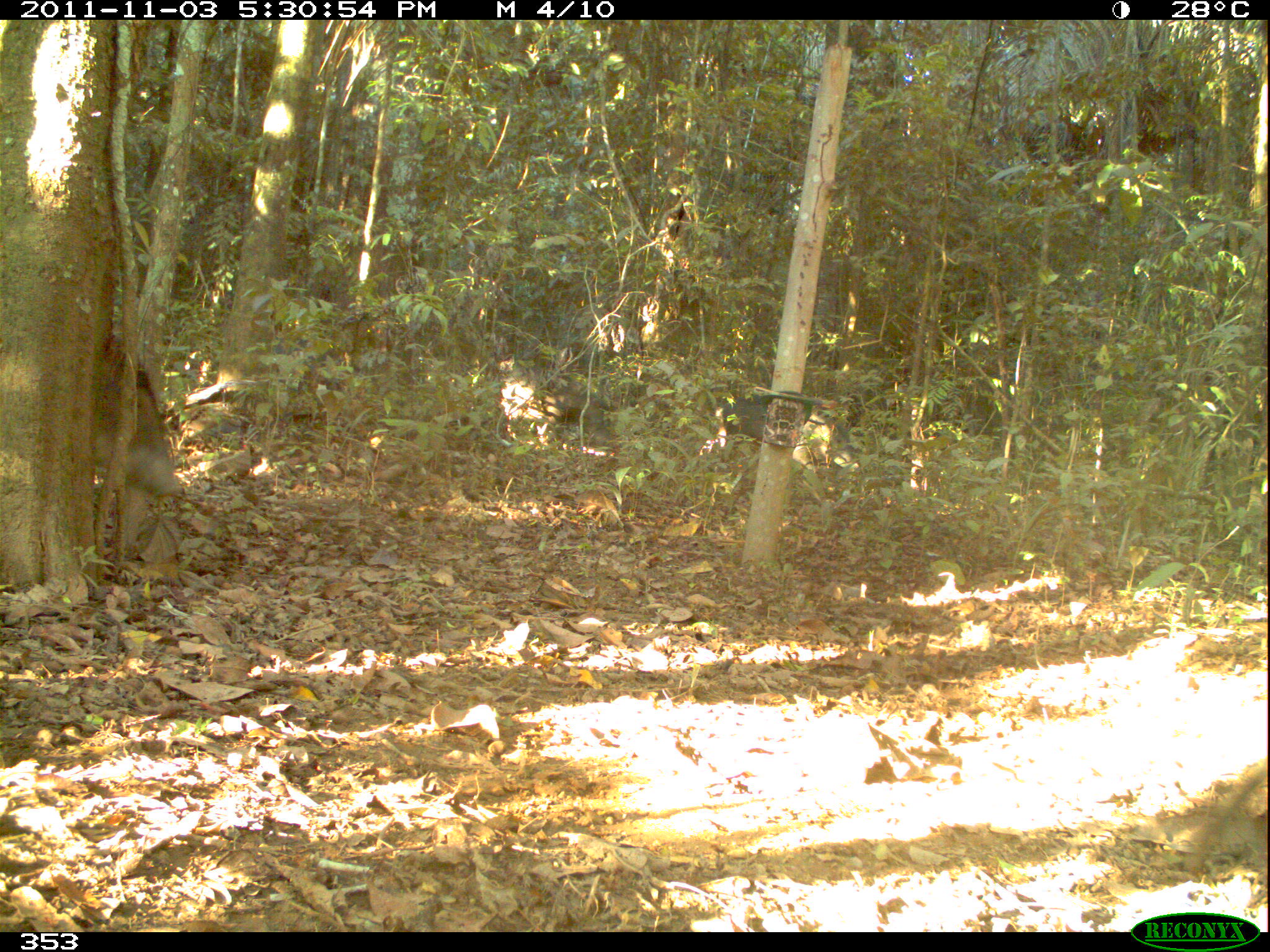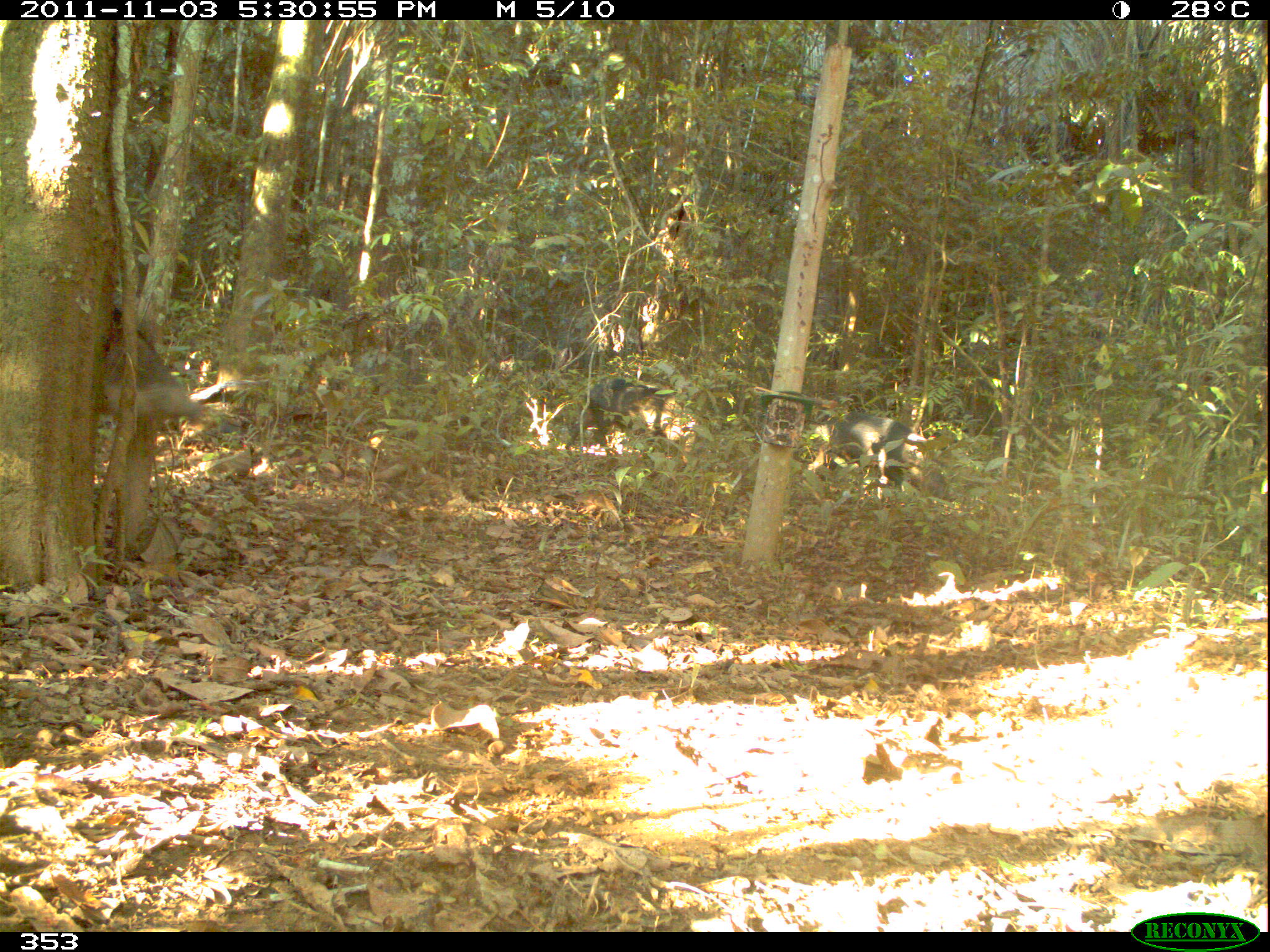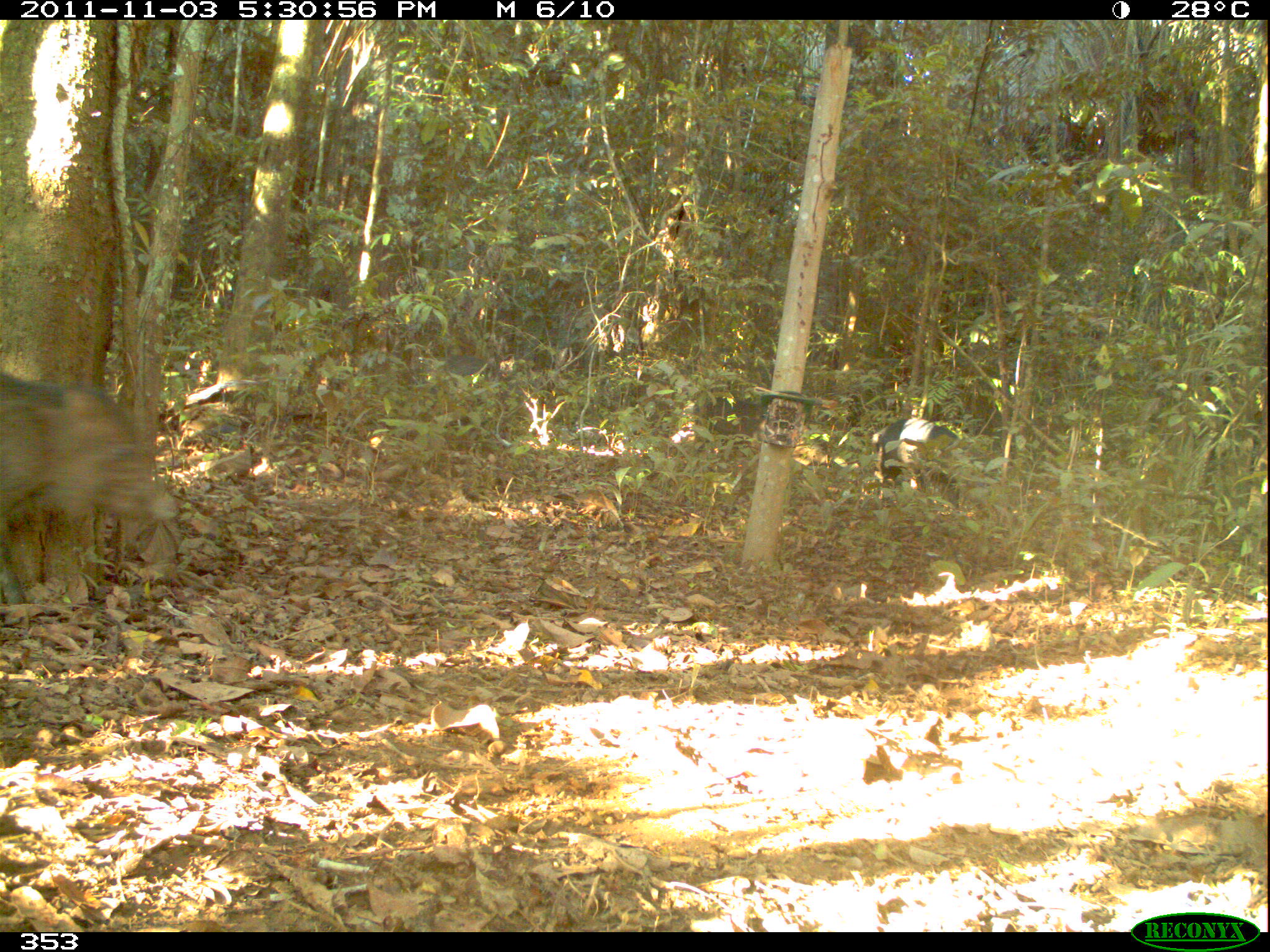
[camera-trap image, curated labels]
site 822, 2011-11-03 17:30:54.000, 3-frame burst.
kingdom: Animalia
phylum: Chordata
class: Mammalia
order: Artiodactyla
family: Tayassuidae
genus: Tayassu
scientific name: Tayassu pecari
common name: white-lipped peccary